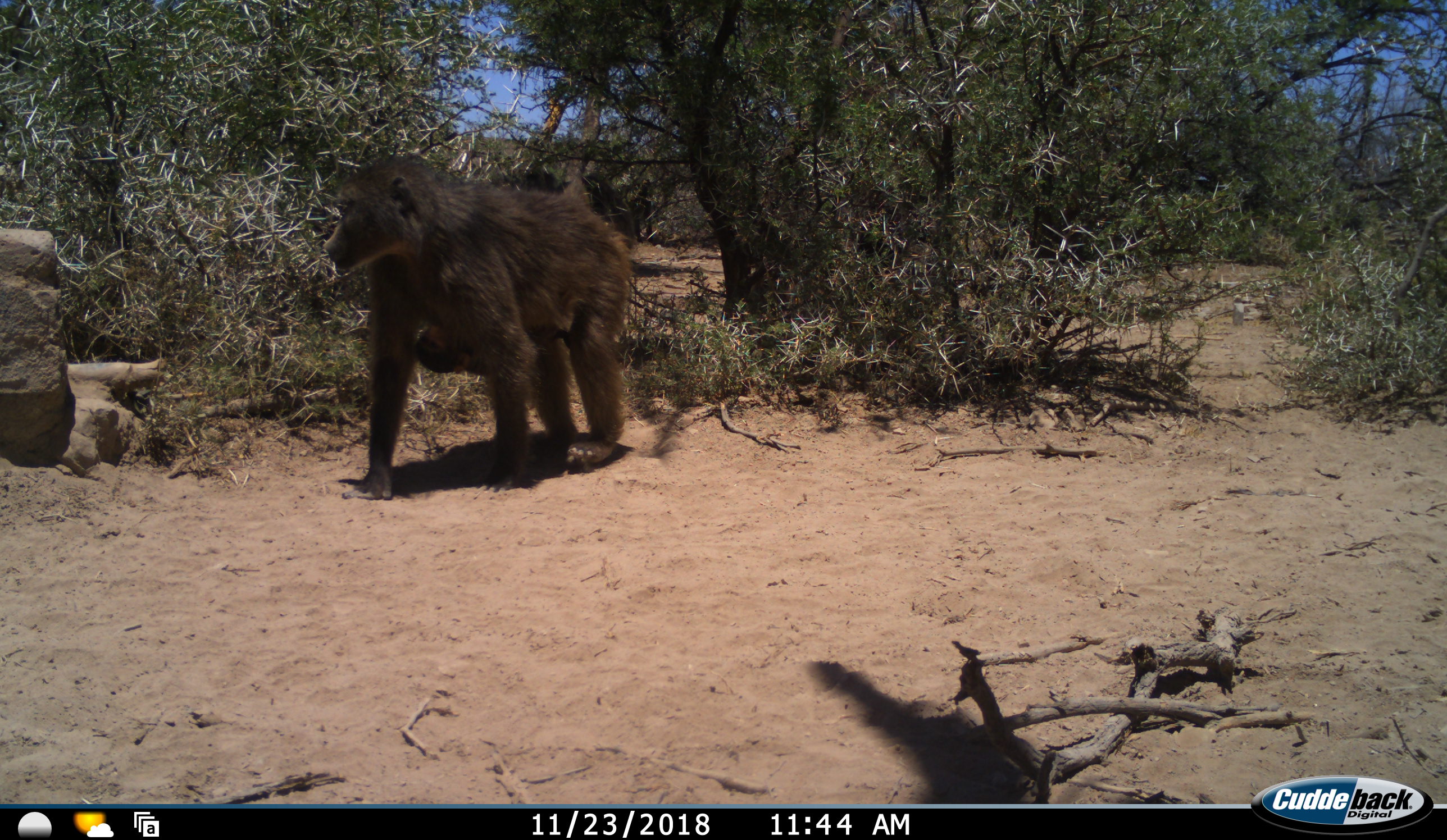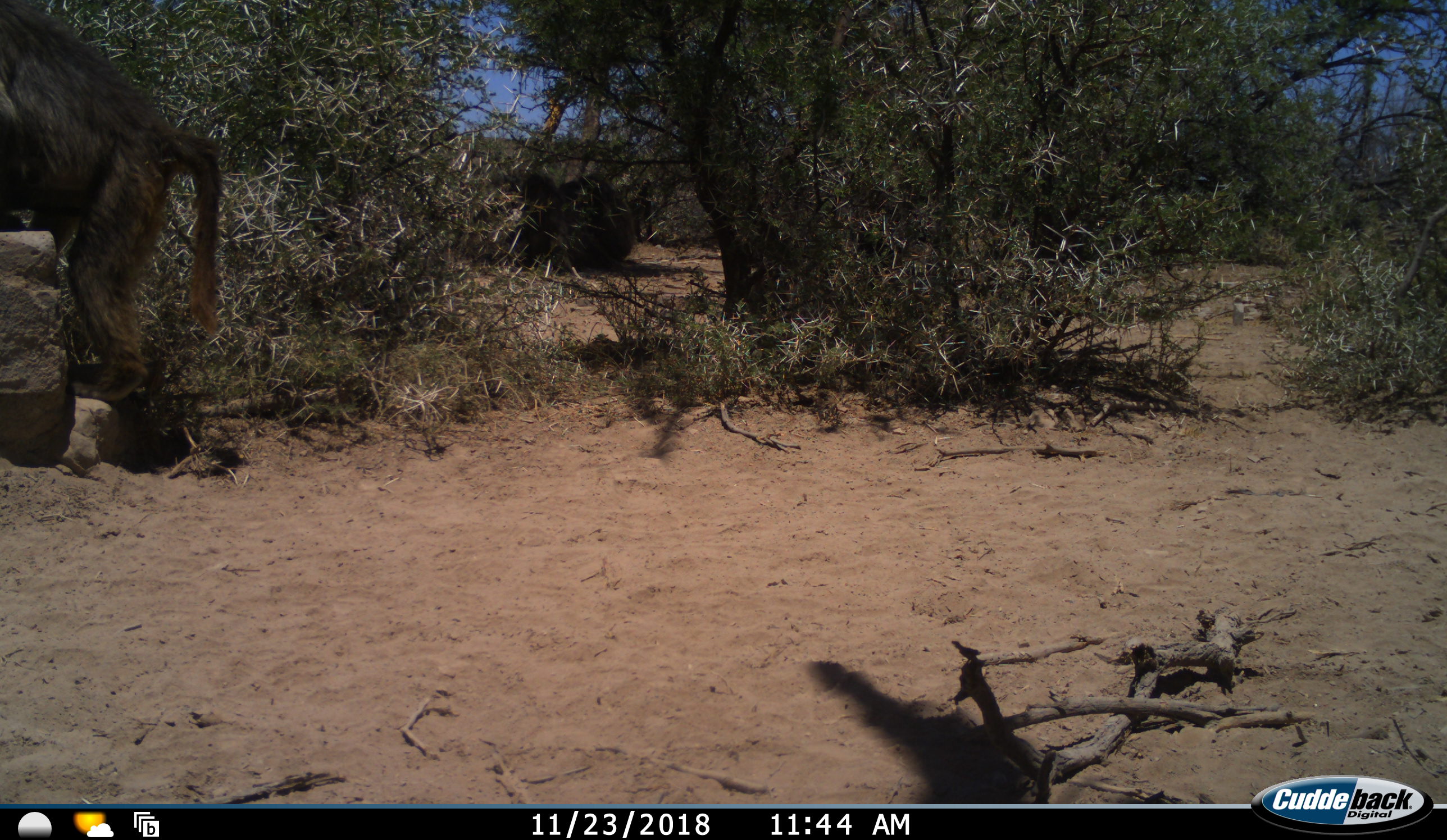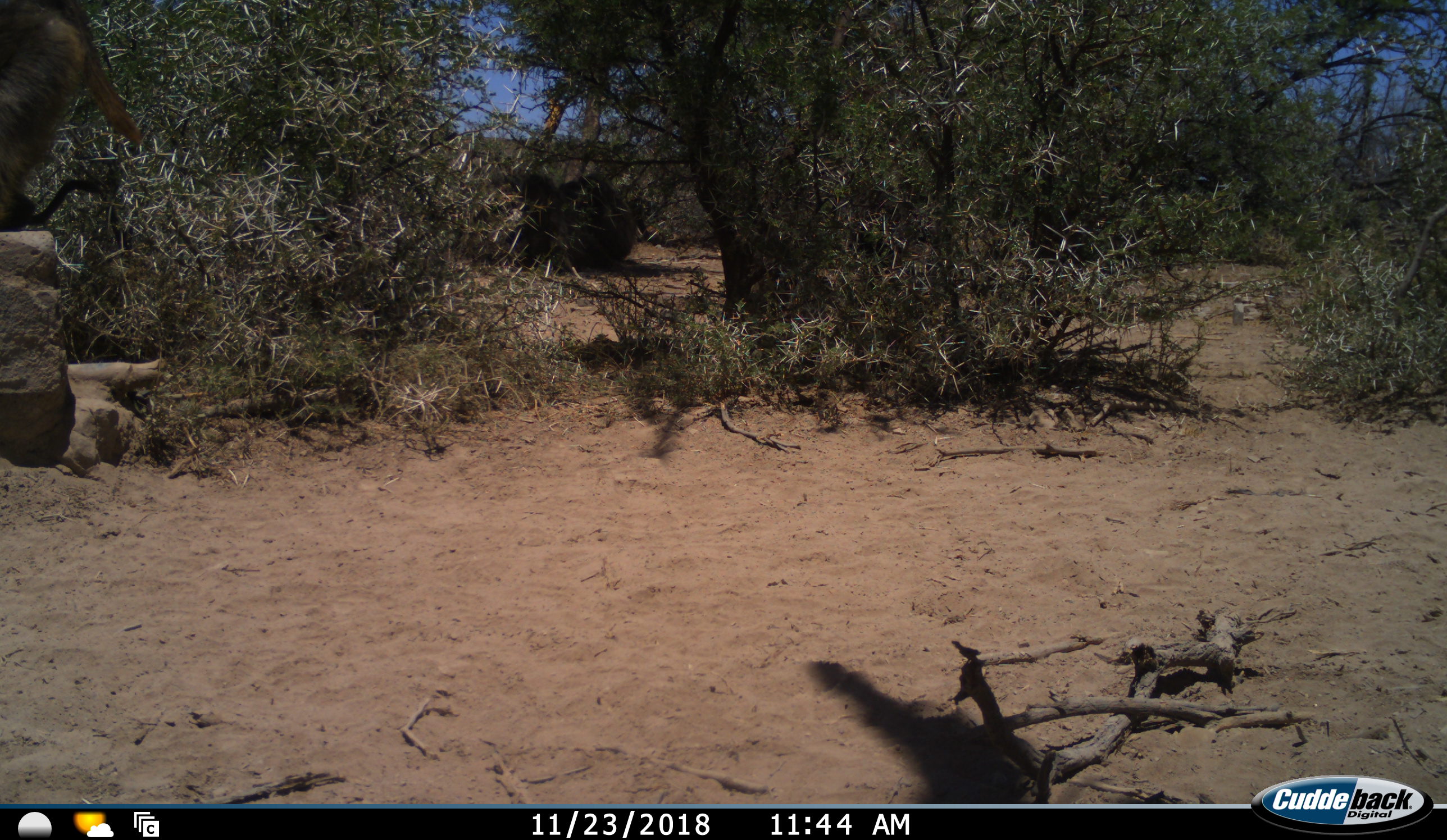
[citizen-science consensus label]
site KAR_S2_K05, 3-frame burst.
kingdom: Animalia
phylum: Chordata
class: Mammalia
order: Primates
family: Cercopithecidae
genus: Papio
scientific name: Papio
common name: baboon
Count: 1.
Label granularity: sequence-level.